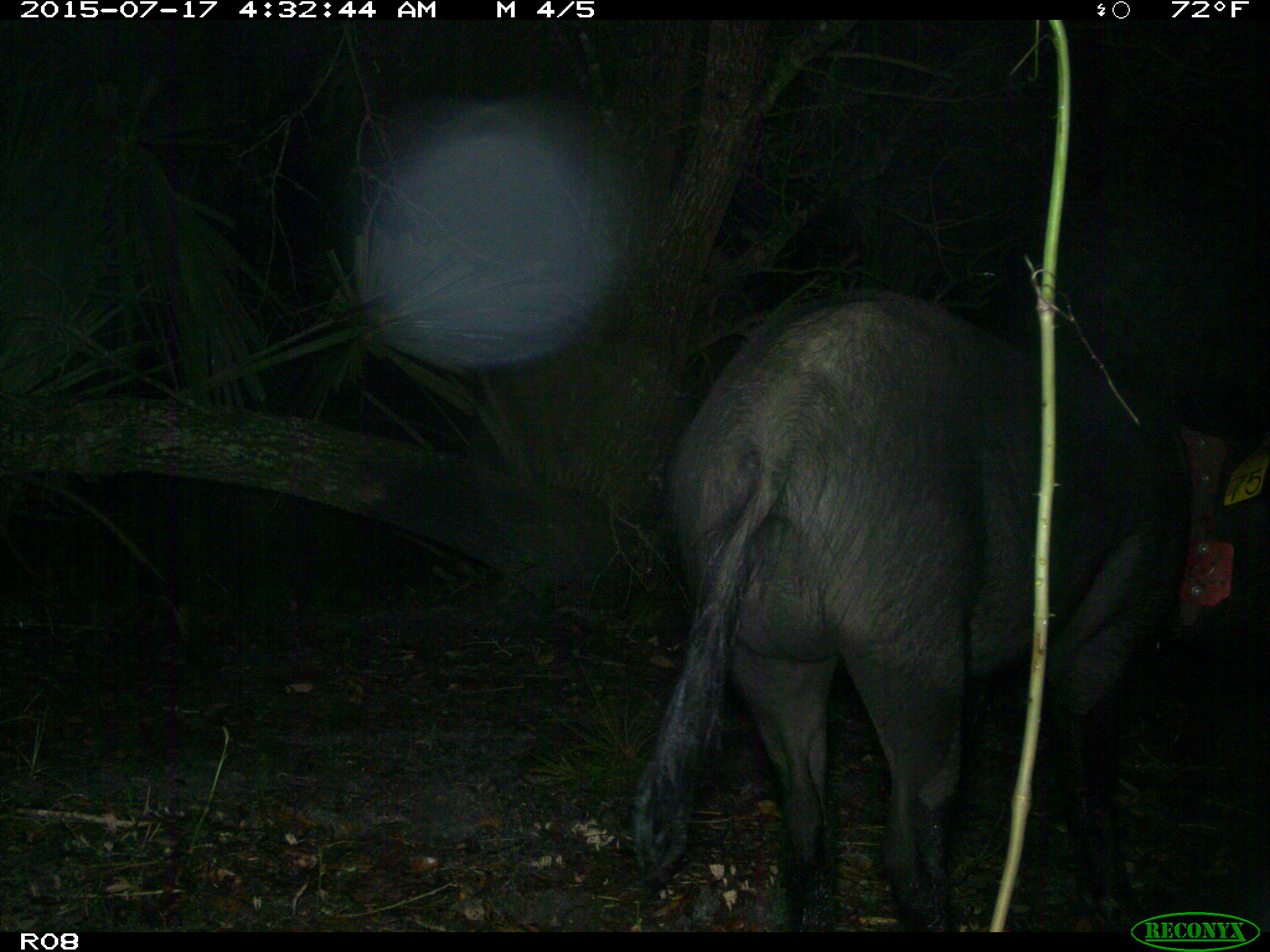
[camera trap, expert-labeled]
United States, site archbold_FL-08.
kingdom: Animalia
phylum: Chordata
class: Mammalia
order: Artiodactyla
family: Suidae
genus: Sus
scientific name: Sus scrofa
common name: wild boar